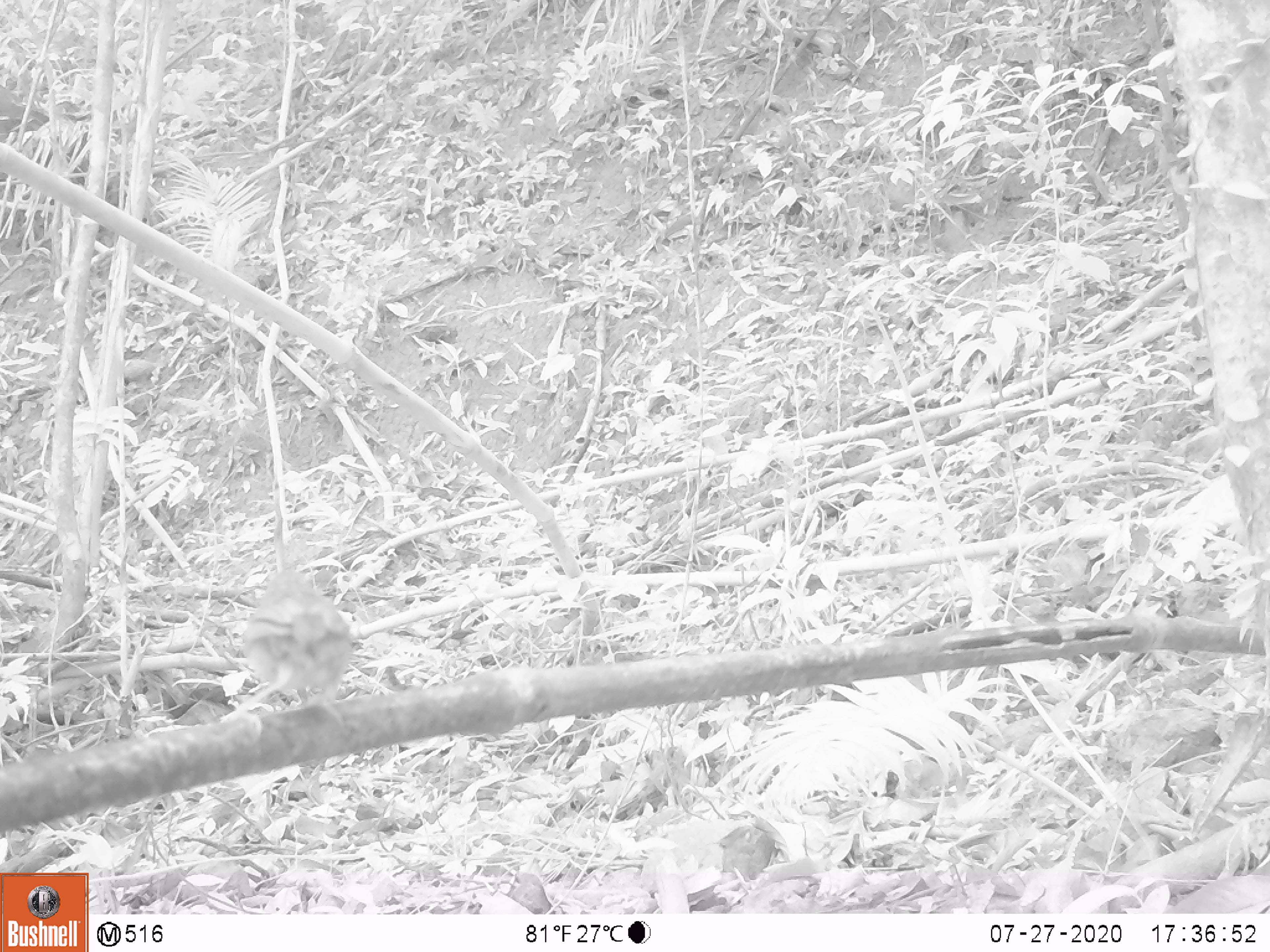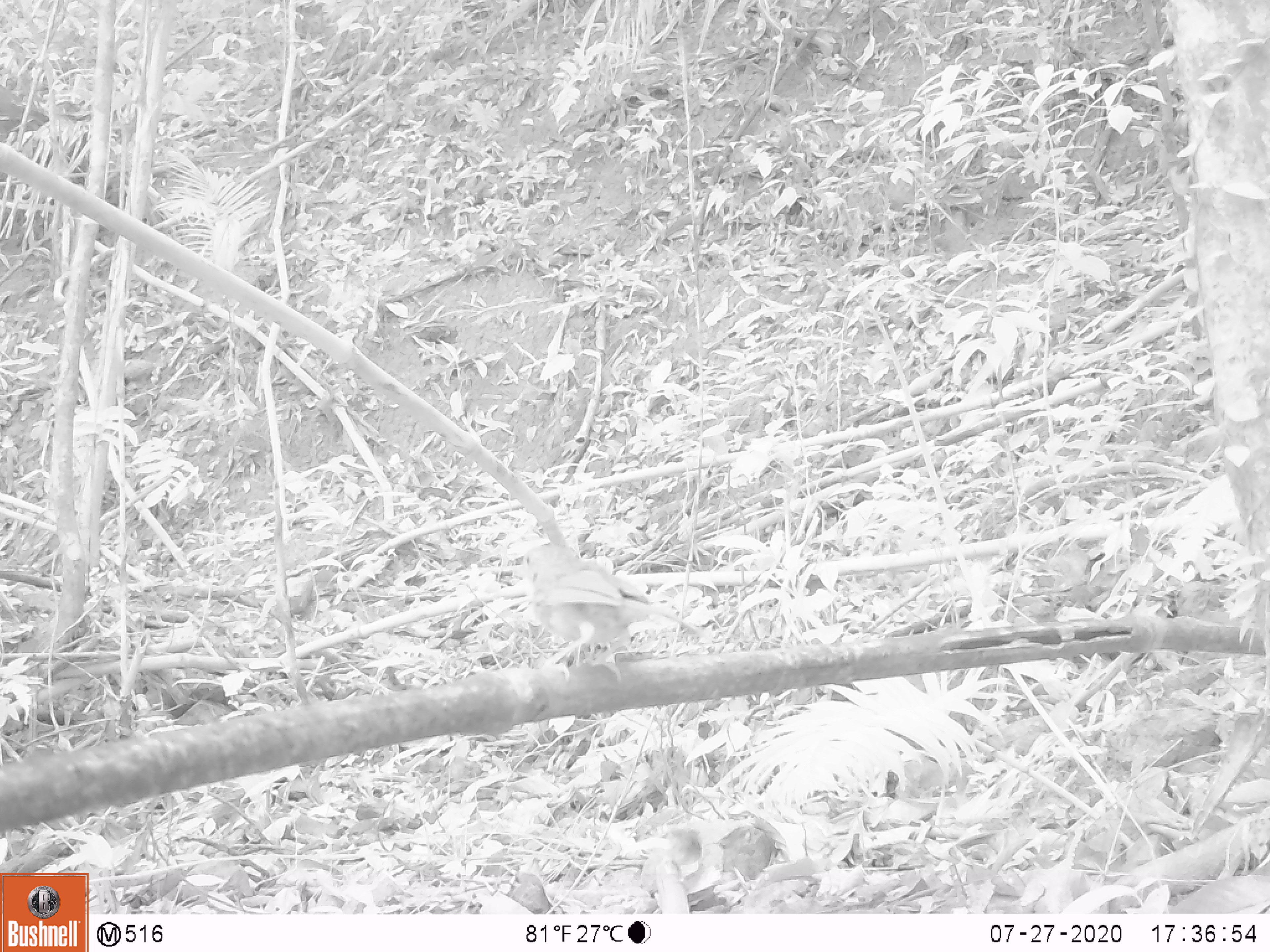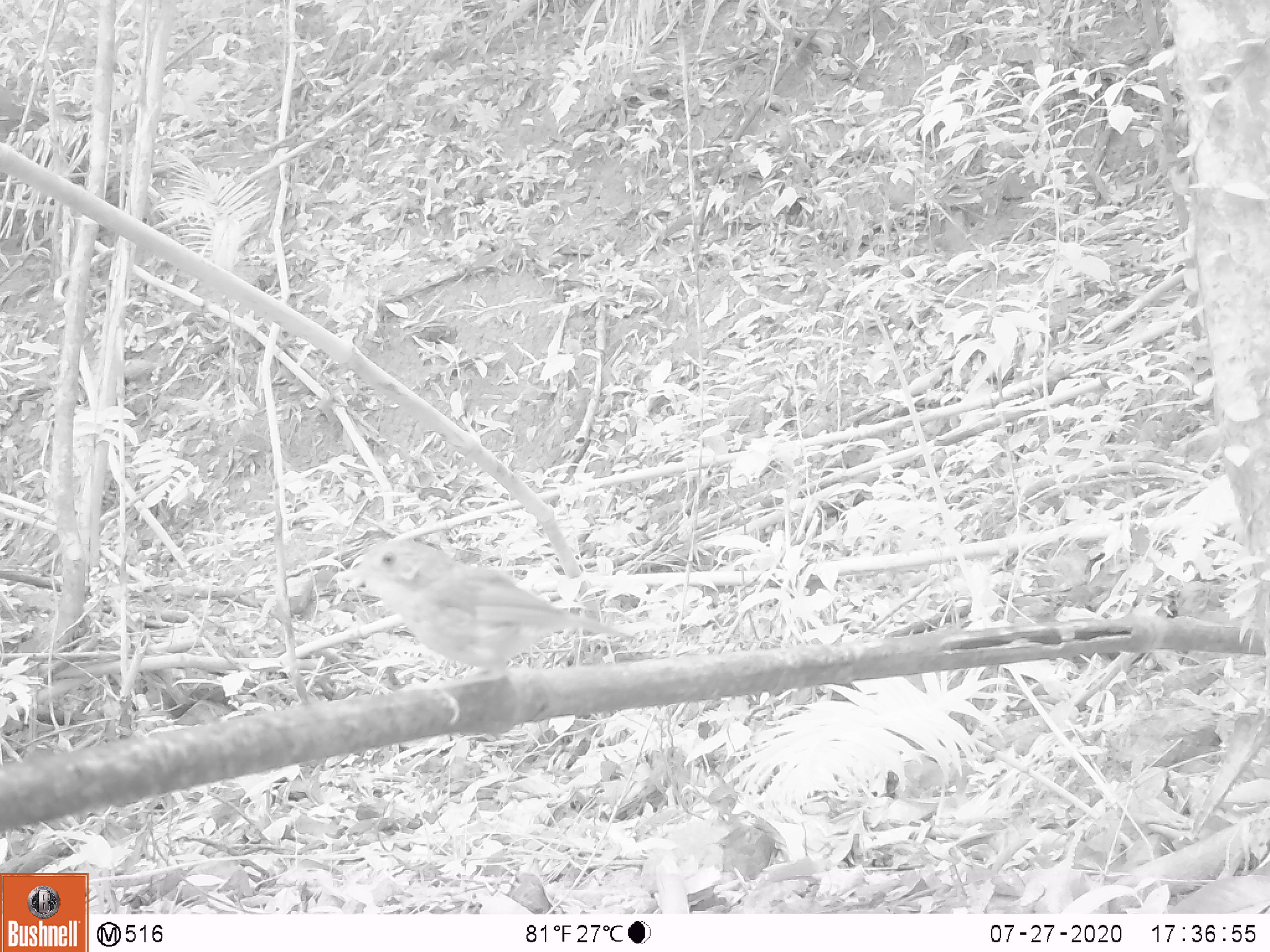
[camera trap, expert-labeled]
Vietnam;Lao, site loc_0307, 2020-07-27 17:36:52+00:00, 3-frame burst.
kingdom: Animalia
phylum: Chordata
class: Aves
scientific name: Aves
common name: bird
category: unidentified bird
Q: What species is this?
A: Unidentified bird (bird) (Aves).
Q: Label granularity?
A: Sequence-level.